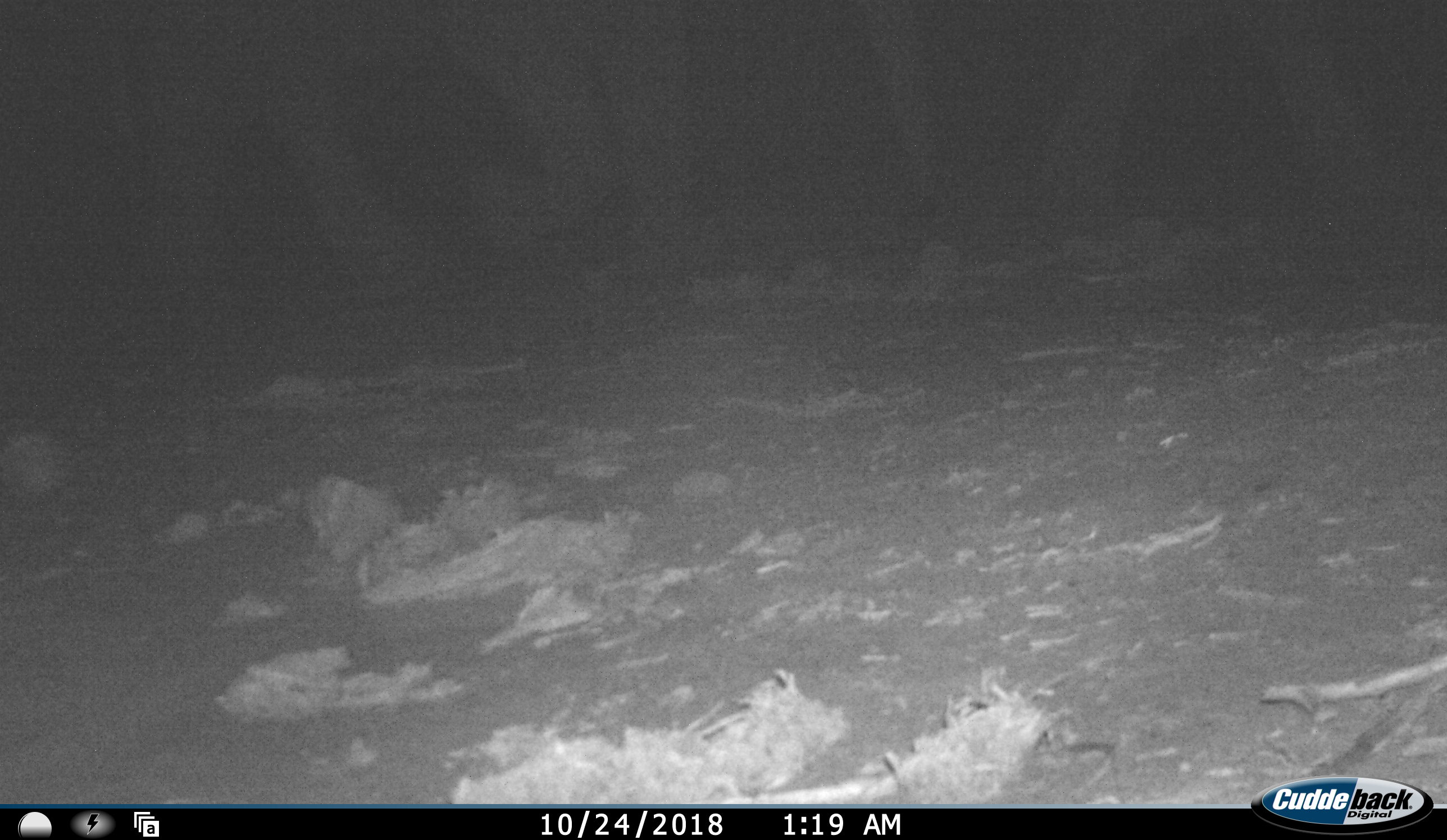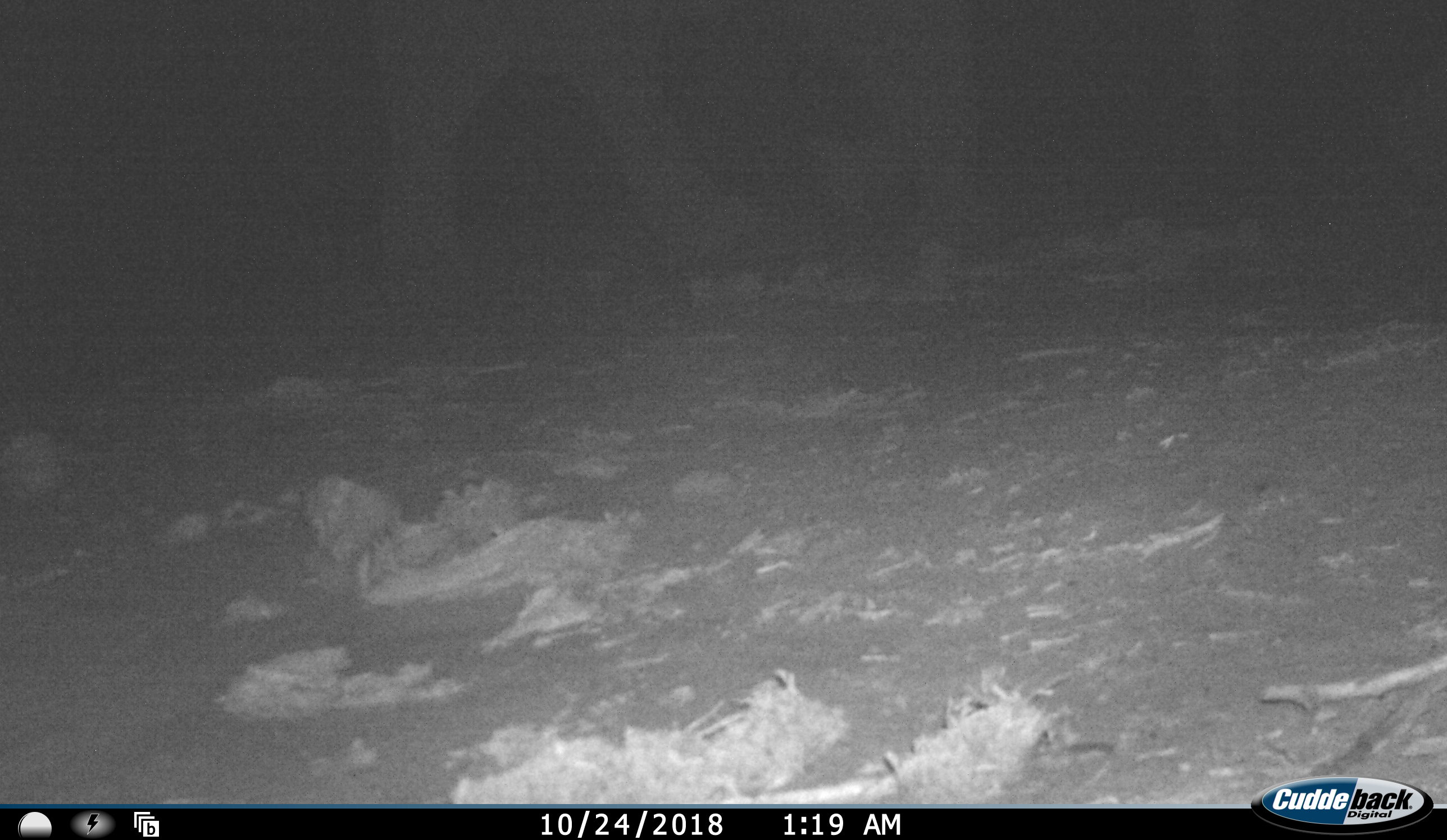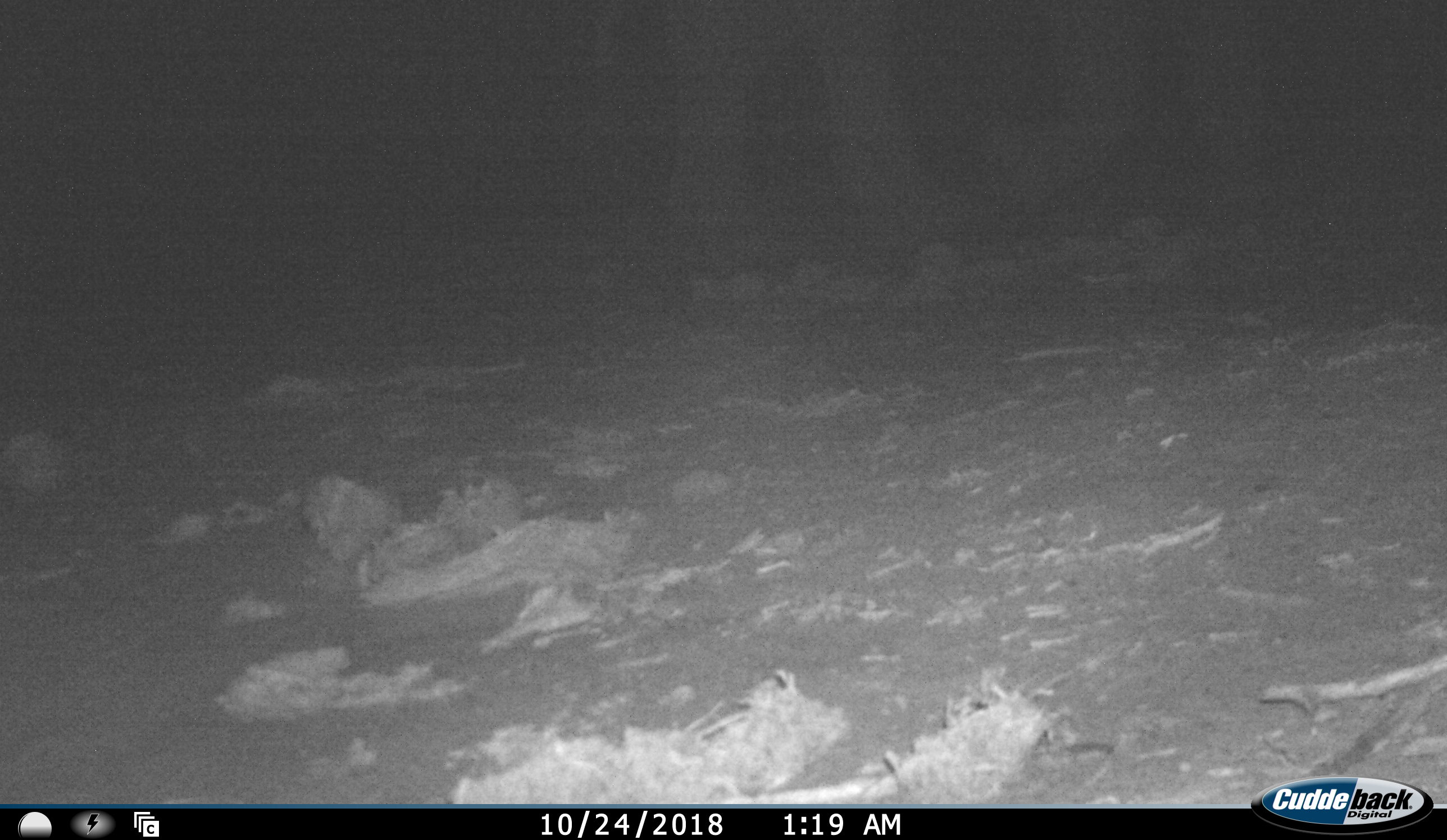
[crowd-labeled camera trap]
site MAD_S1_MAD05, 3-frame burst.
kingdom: Animalia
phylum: Chordata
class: Mammalia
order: Proboscidea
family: Elephantidae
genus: Loxodonta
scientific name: Loxodonta africana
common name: african bush elephant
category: elephant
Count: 2.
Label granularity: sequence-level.